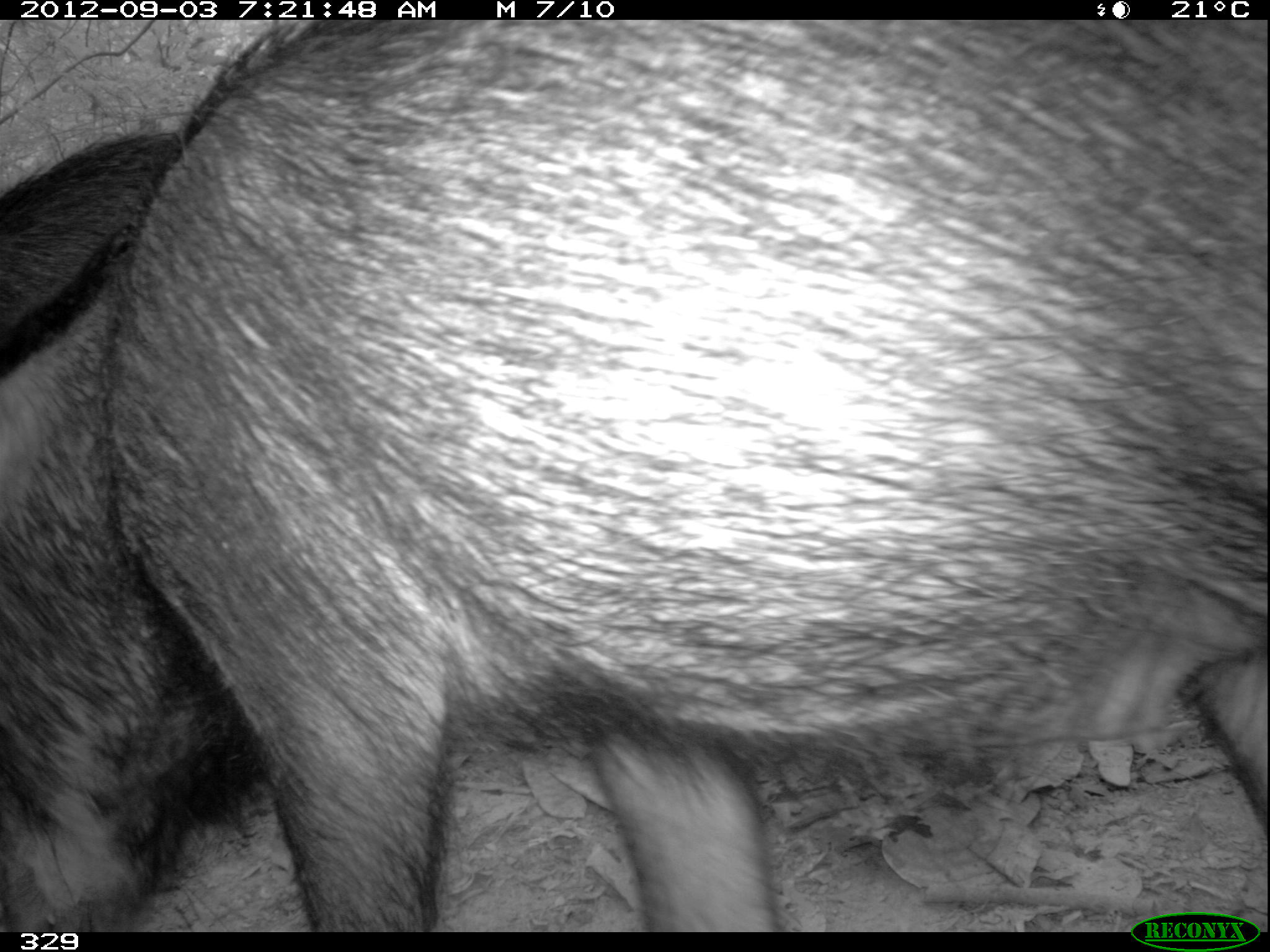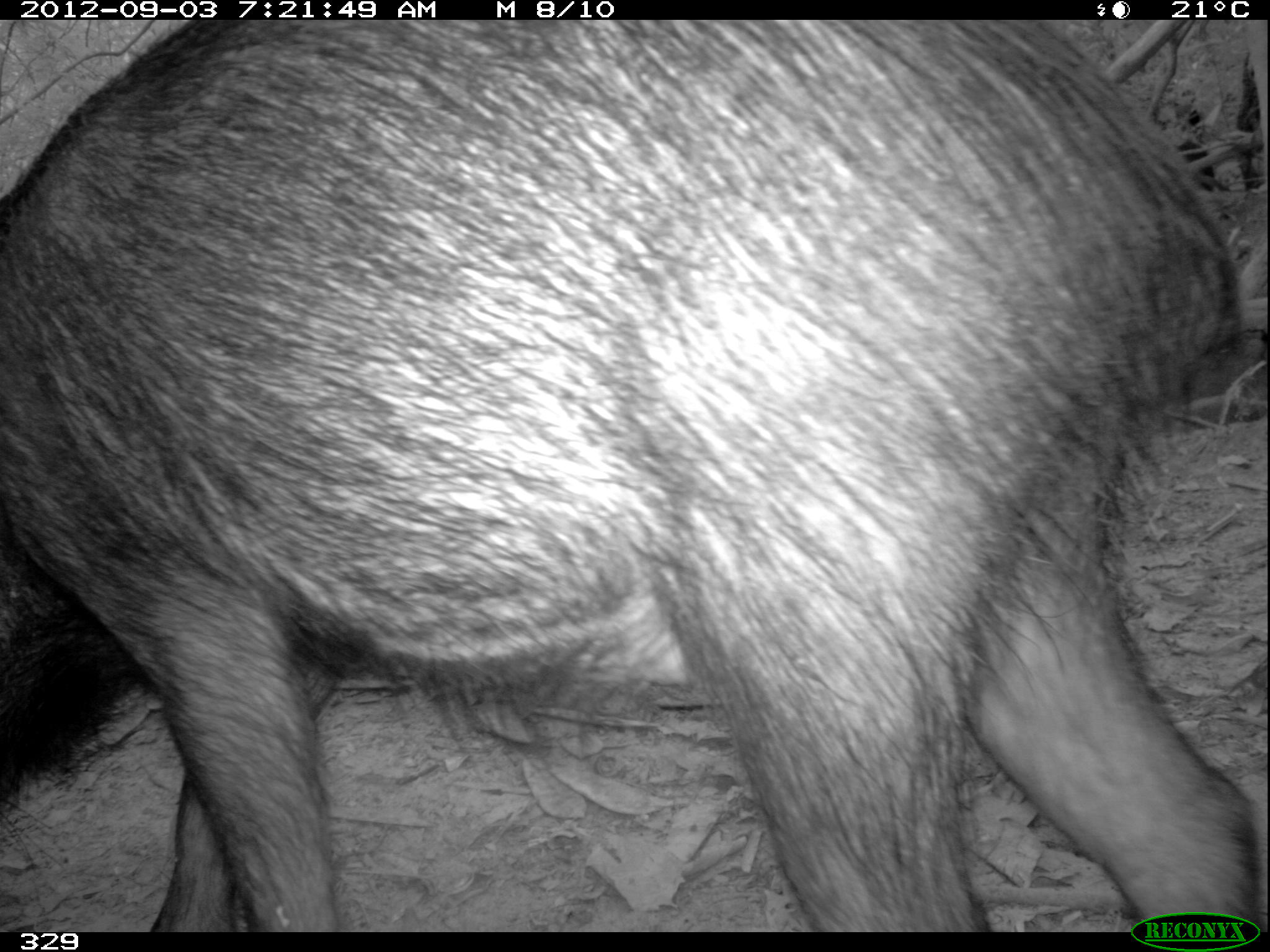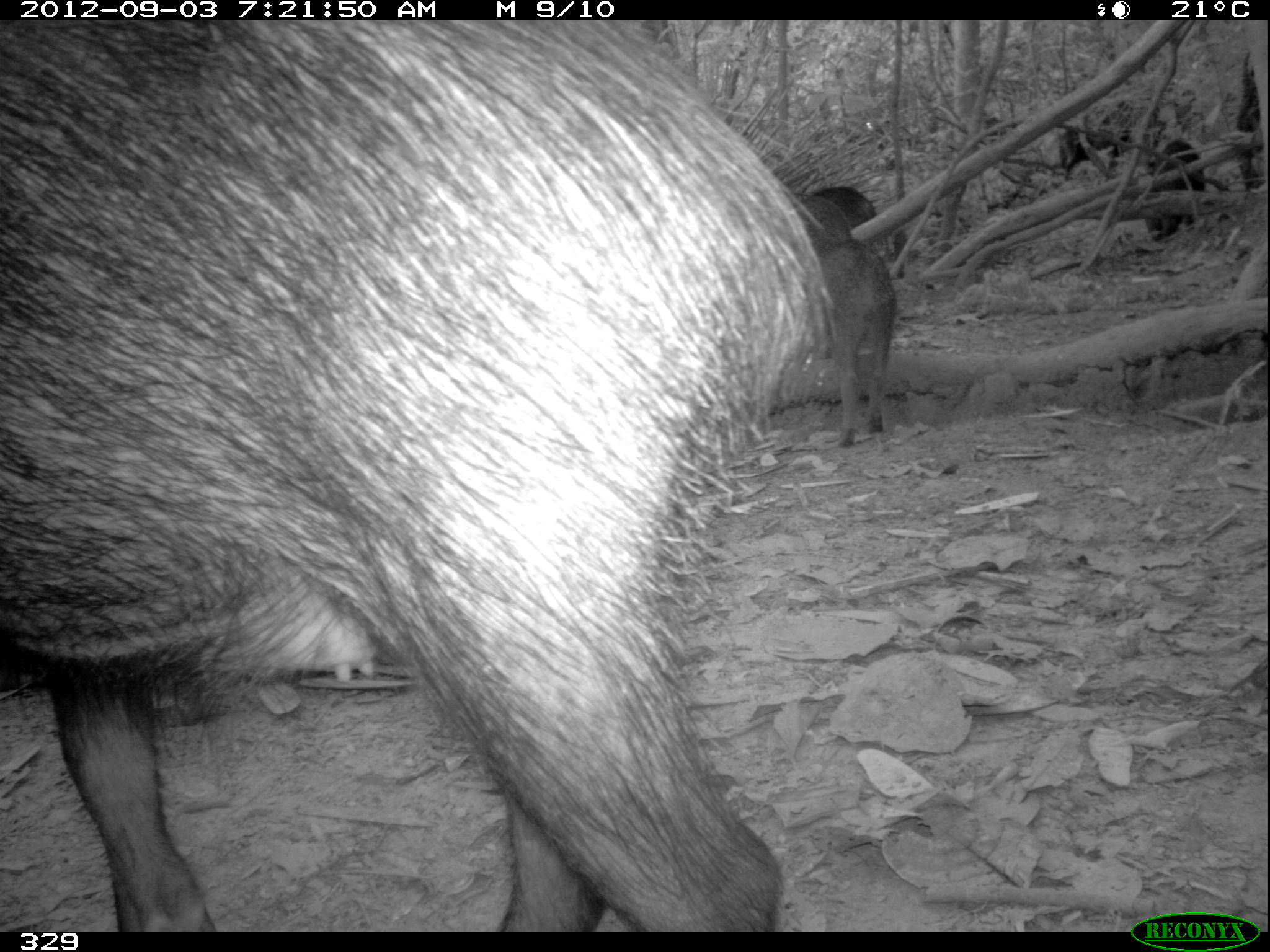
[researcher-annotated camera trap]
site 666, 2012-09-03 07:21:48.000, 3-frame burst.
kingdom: Animalia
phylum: Chordata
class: Mammalia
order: Artiodactyla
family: Tayassuidae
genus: Tayassu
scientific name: Tayassu pecari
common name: white-lipped peccary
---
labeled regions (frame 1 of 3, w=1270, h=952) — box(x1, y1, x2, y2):
tayassu pecari: box(0, 21, 1270, 932); box(1, 123, 184, 366)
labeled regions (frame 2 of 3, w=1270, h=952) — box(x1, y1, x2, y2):
tayassu pecari: box(1, 20, 1264, 932)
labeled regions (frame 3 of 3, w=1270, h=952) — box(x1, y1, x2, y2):
tayassu pecari: box(0, 20, 838, 932); box(818, 239, 895, 440); box(1147, 138, 1208, 242); box(808, 185, 882, 227); box(795, 196, 851, 244)